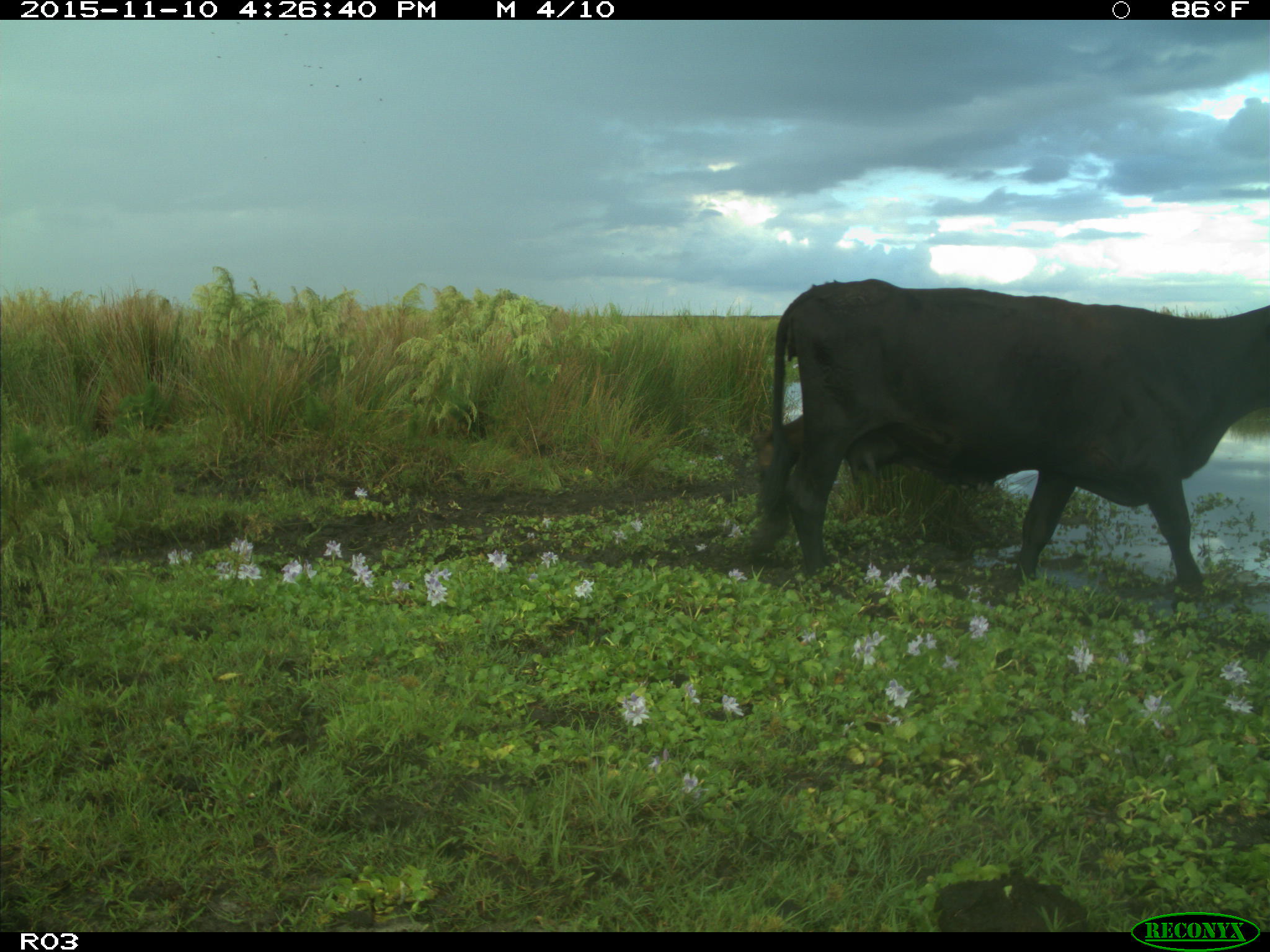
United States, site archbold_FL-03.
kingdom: Animalia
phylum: Chordata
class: Mammalia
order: Artiodactyla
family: Bovidae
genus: Bos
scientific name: Bos taurus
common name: domestic cow